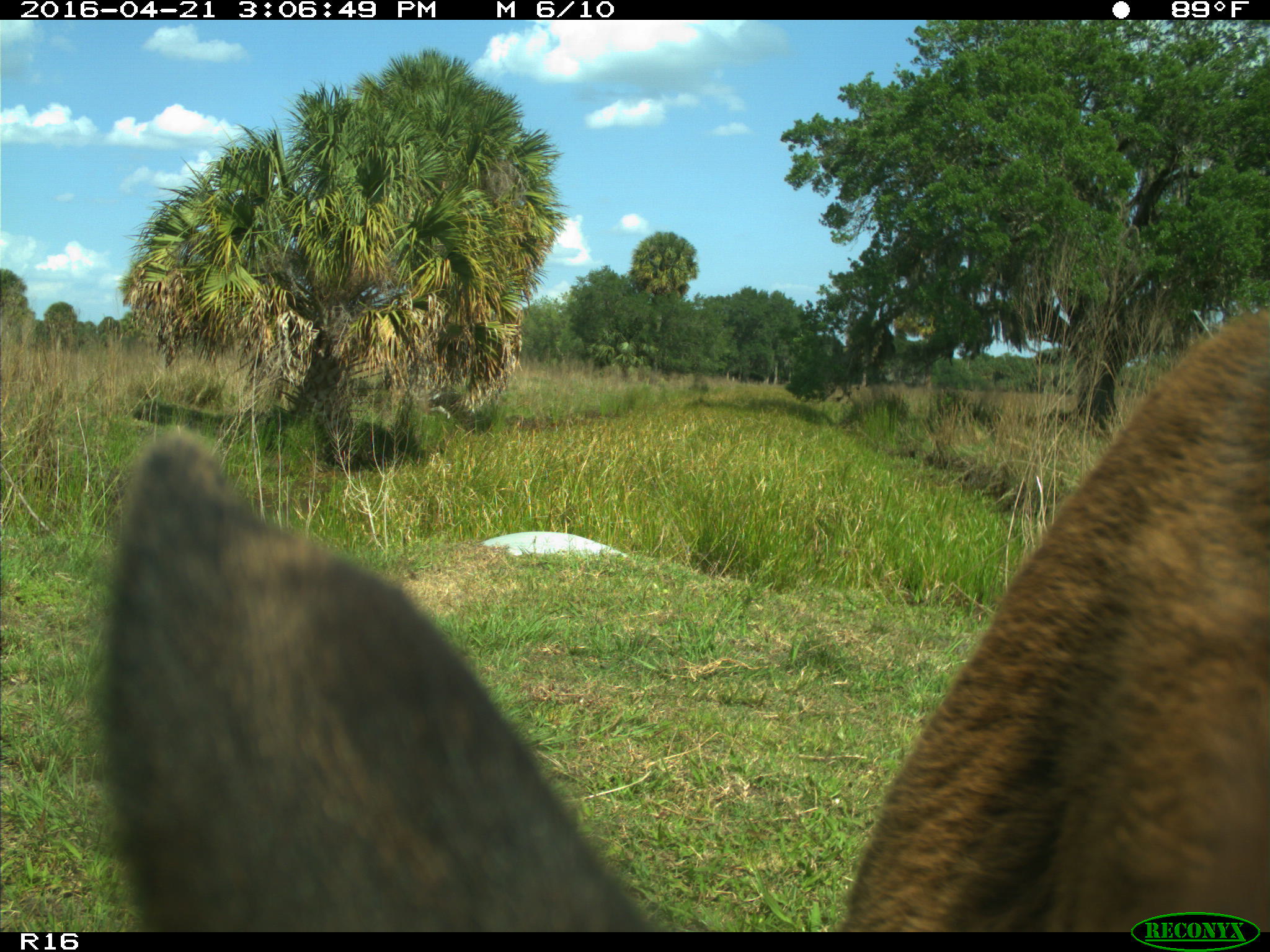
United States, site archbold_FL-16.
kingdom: Animalia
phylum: Chordata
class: Mammalia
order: Artiodactyla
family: Bovidae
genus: Bos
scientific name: Bos taurus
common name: domestic cow